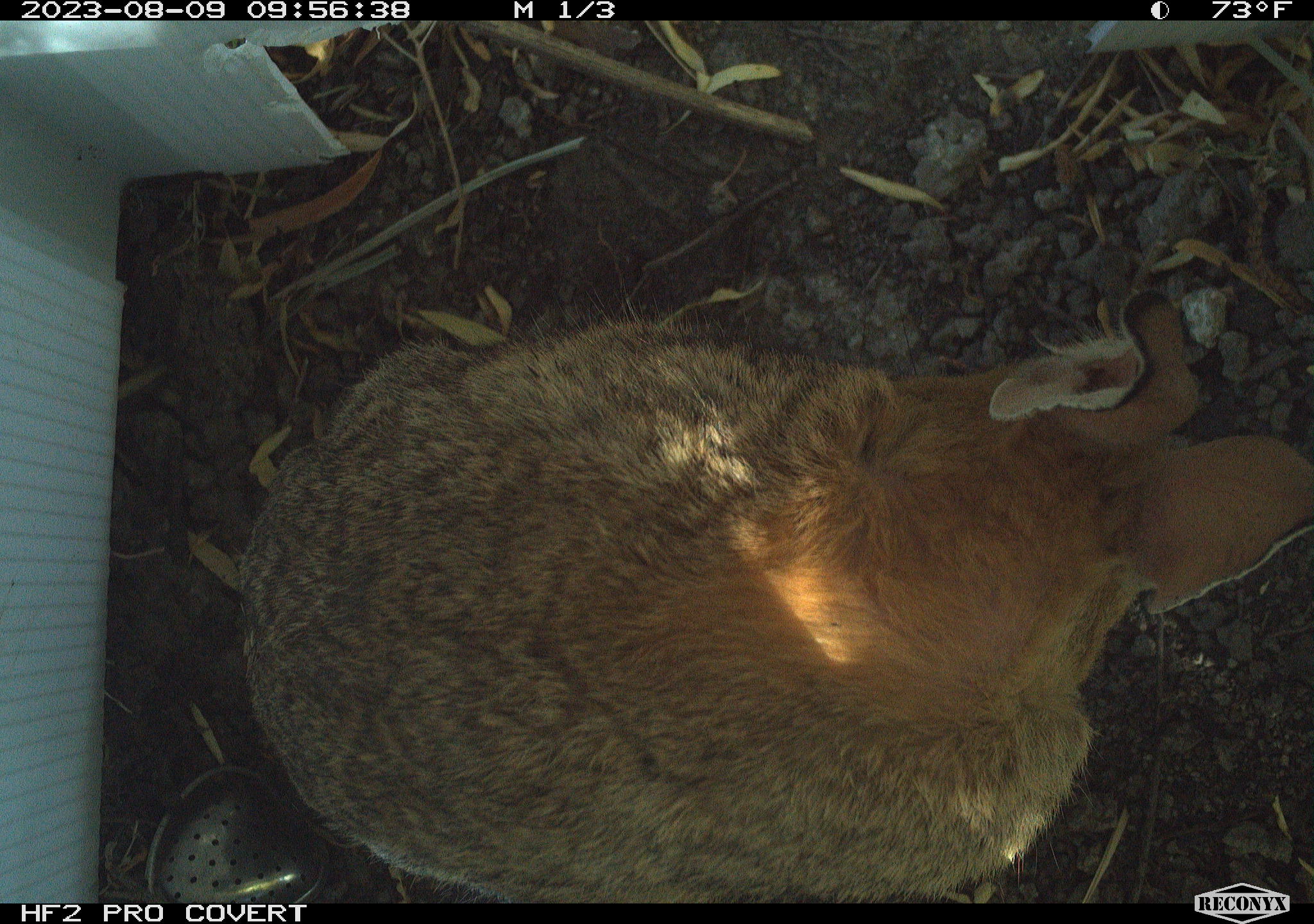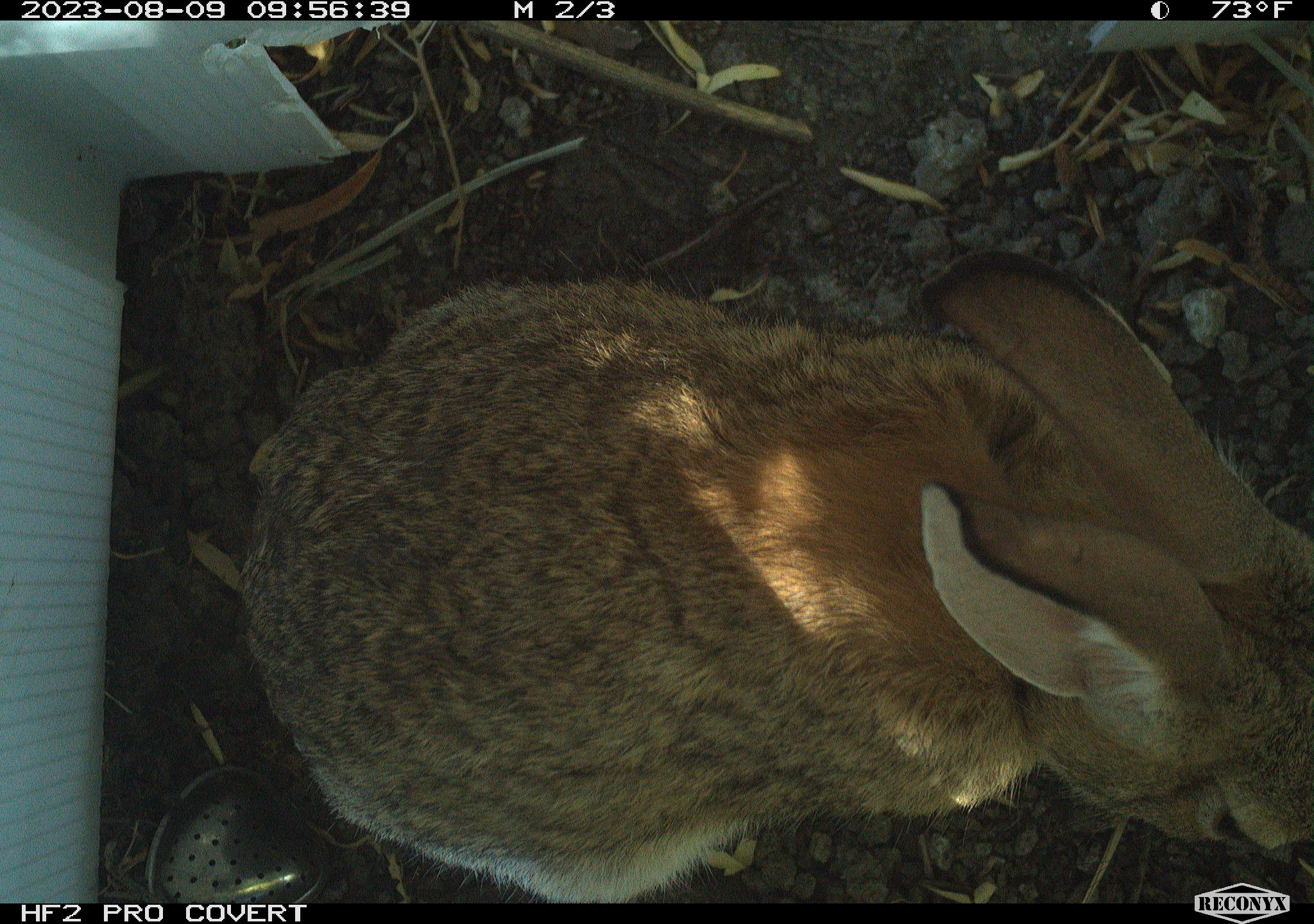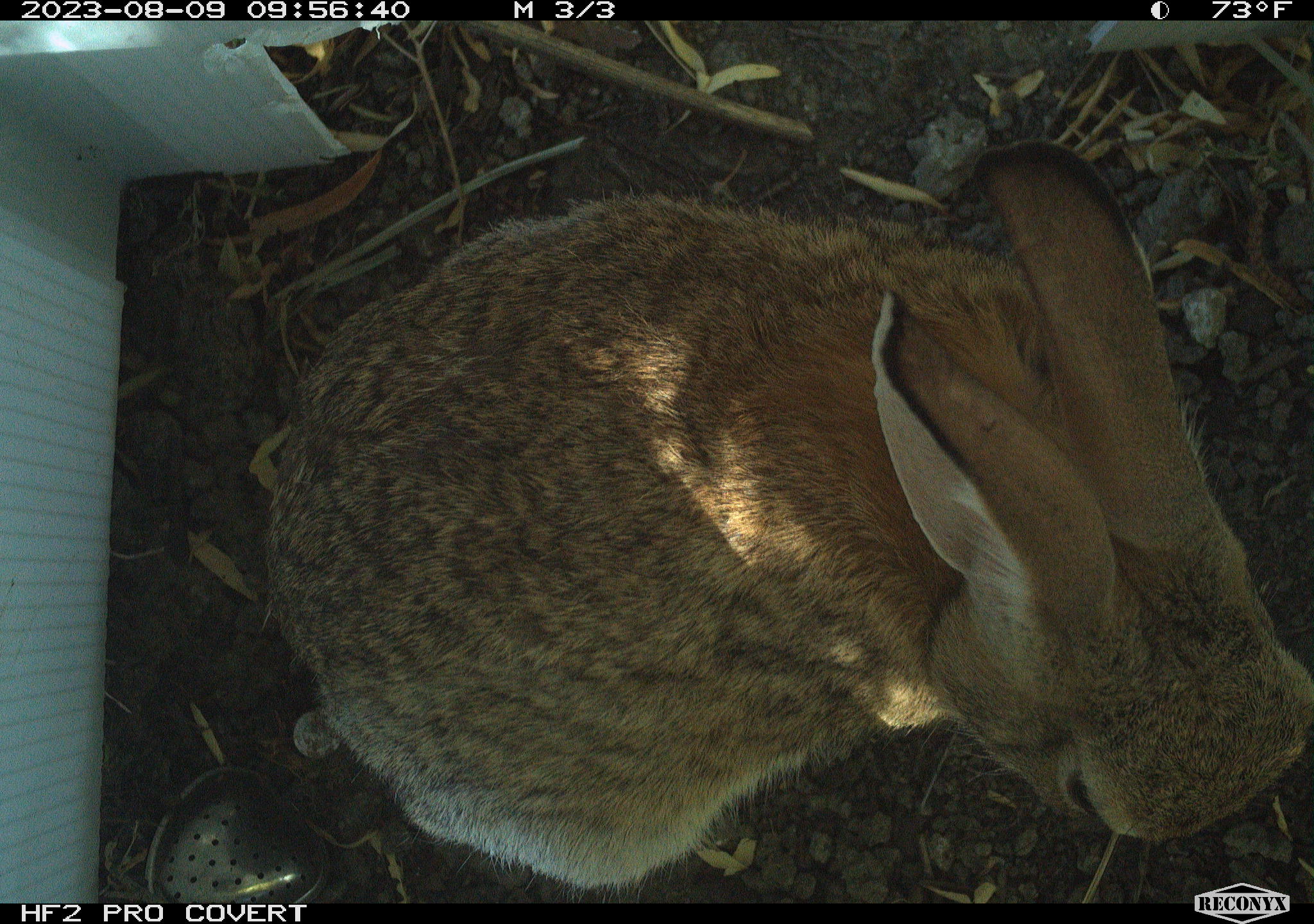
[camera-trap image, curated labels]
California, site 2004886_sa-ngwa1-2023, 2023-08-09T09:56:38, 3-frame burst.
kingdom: Animalia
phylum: Chordata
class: Mammalia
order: Lagomorpha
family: Leporidae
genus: Sylvilagus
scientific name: Sylvilagus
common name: cottontail rabbits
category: sylvilagus species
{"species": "sylvilagus species (cottontail rabbits) (Sylvilagus)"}